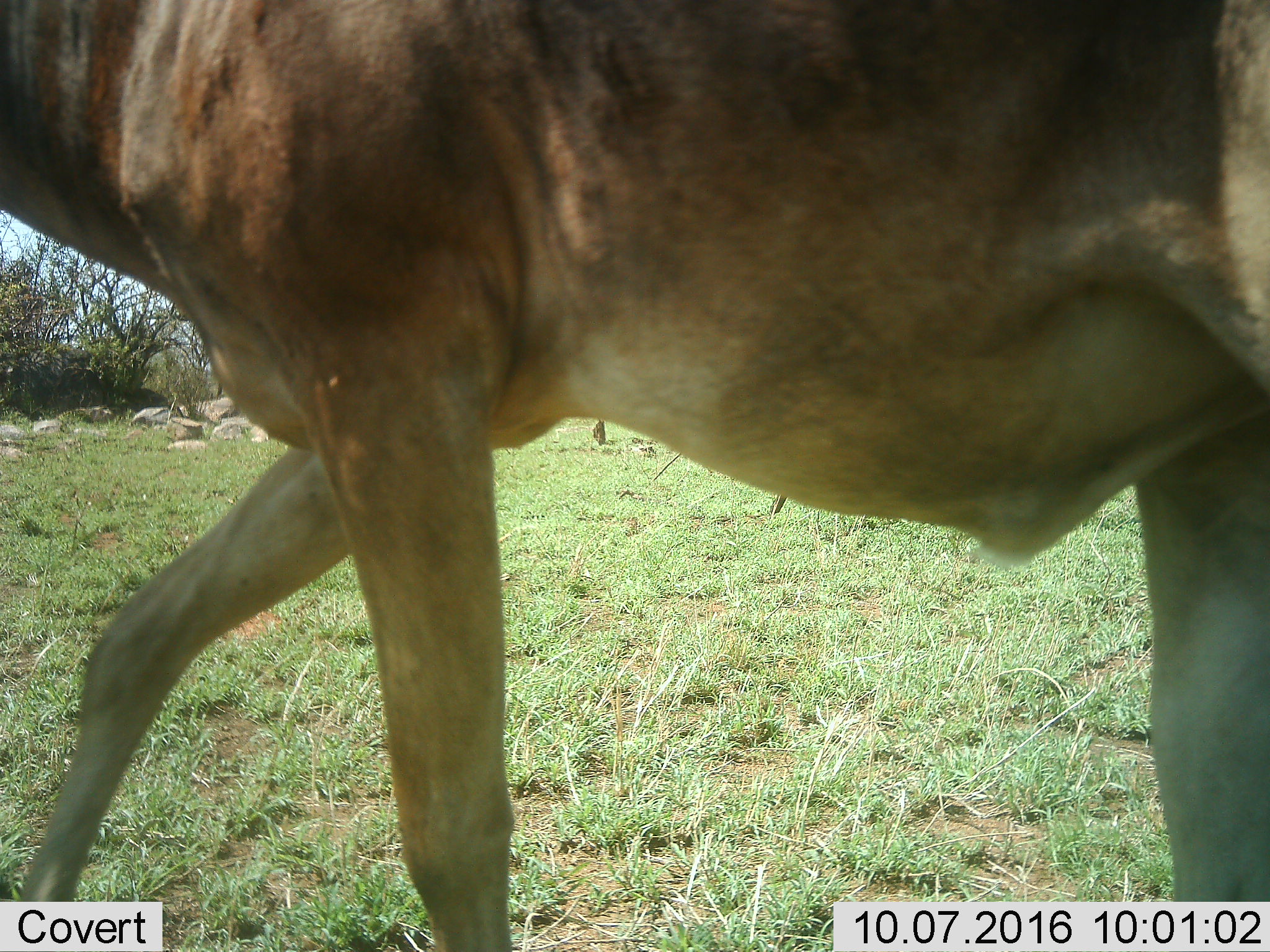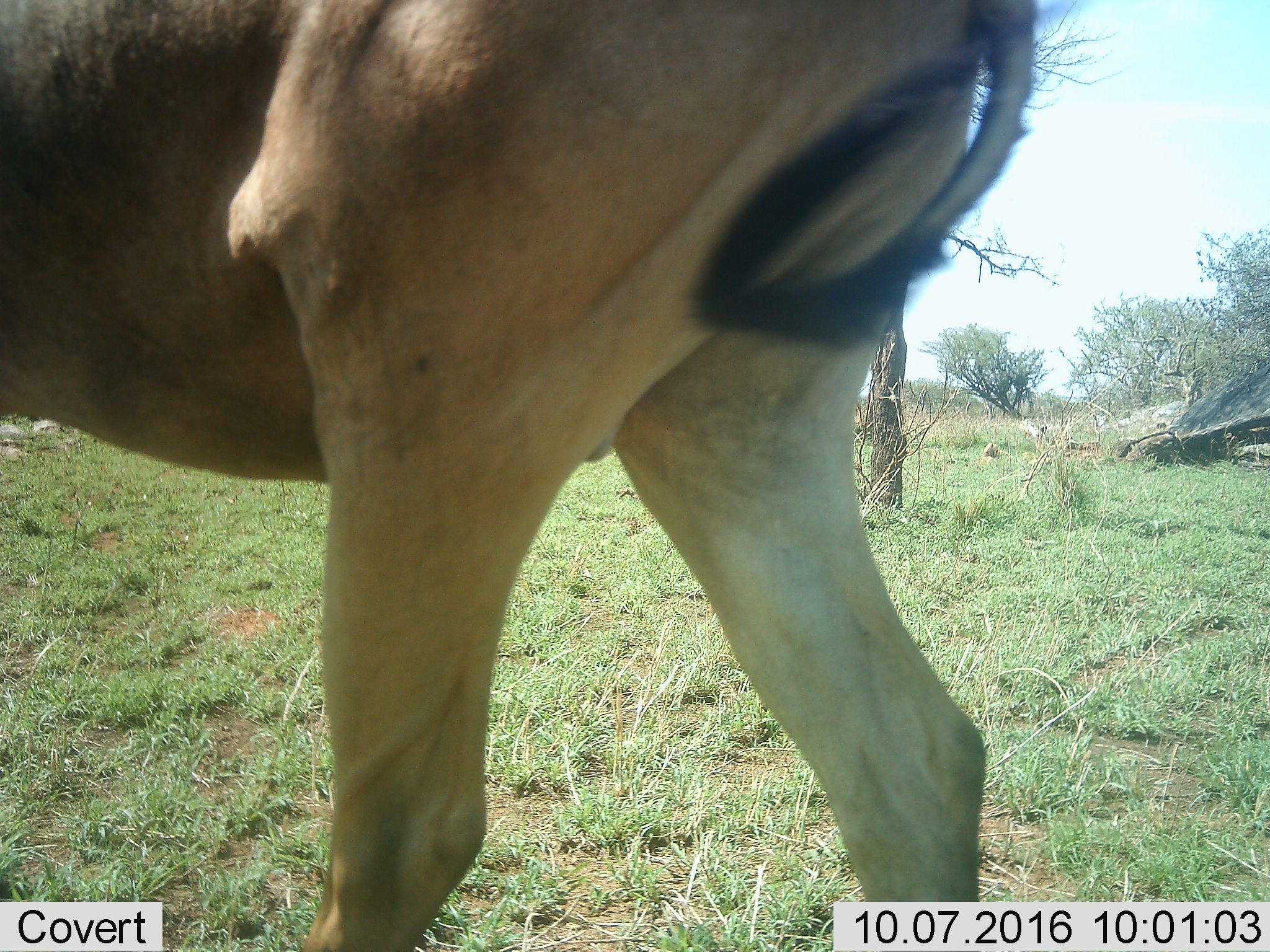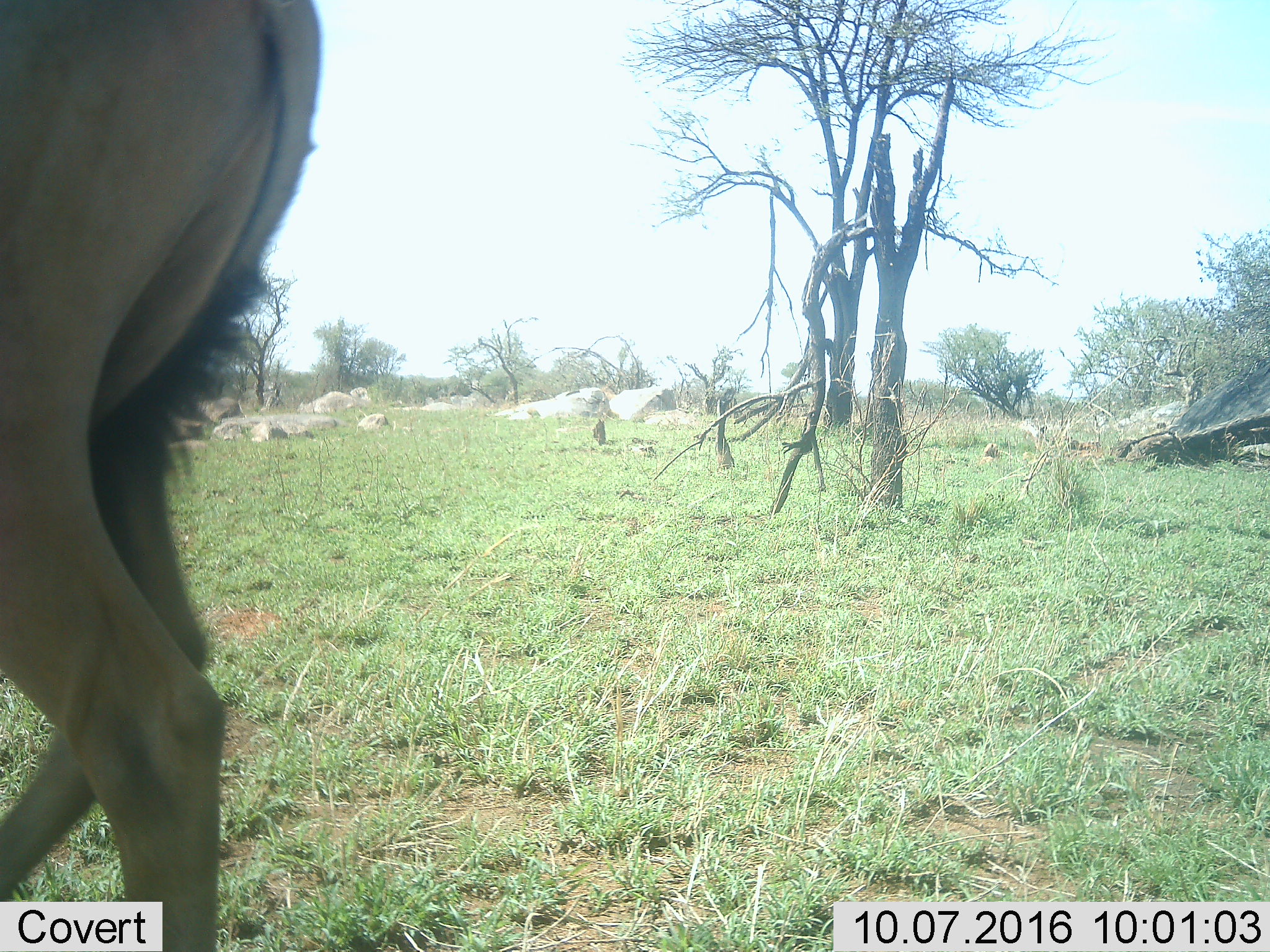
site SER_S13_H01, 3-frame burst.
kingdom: Animalia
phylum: Chordata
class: Mammalia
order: Artiodactyla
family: Bovidae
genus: Alcelaphus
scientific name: Alcelaphus buselaphus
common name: hartebeest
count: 1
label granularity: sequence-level